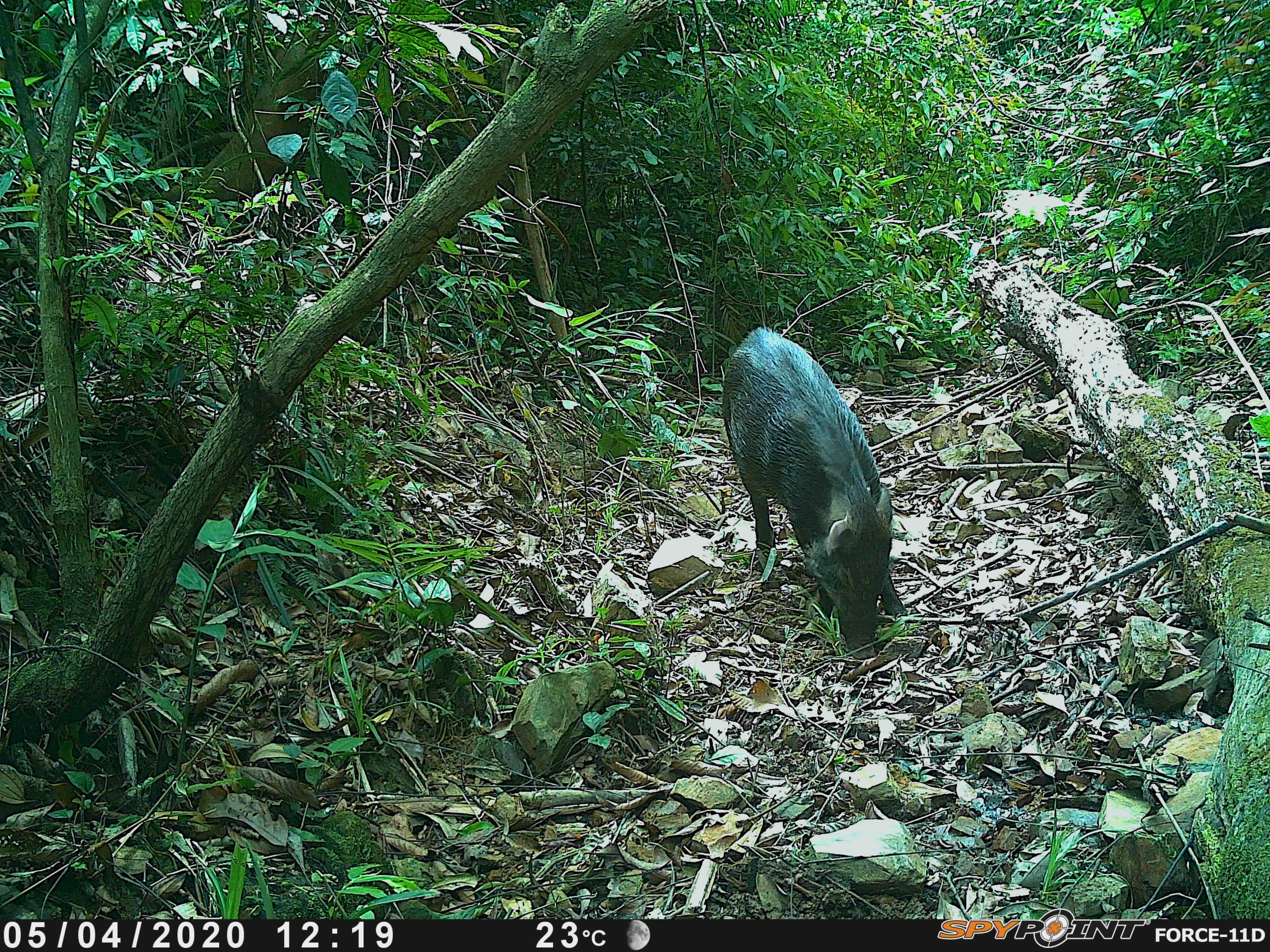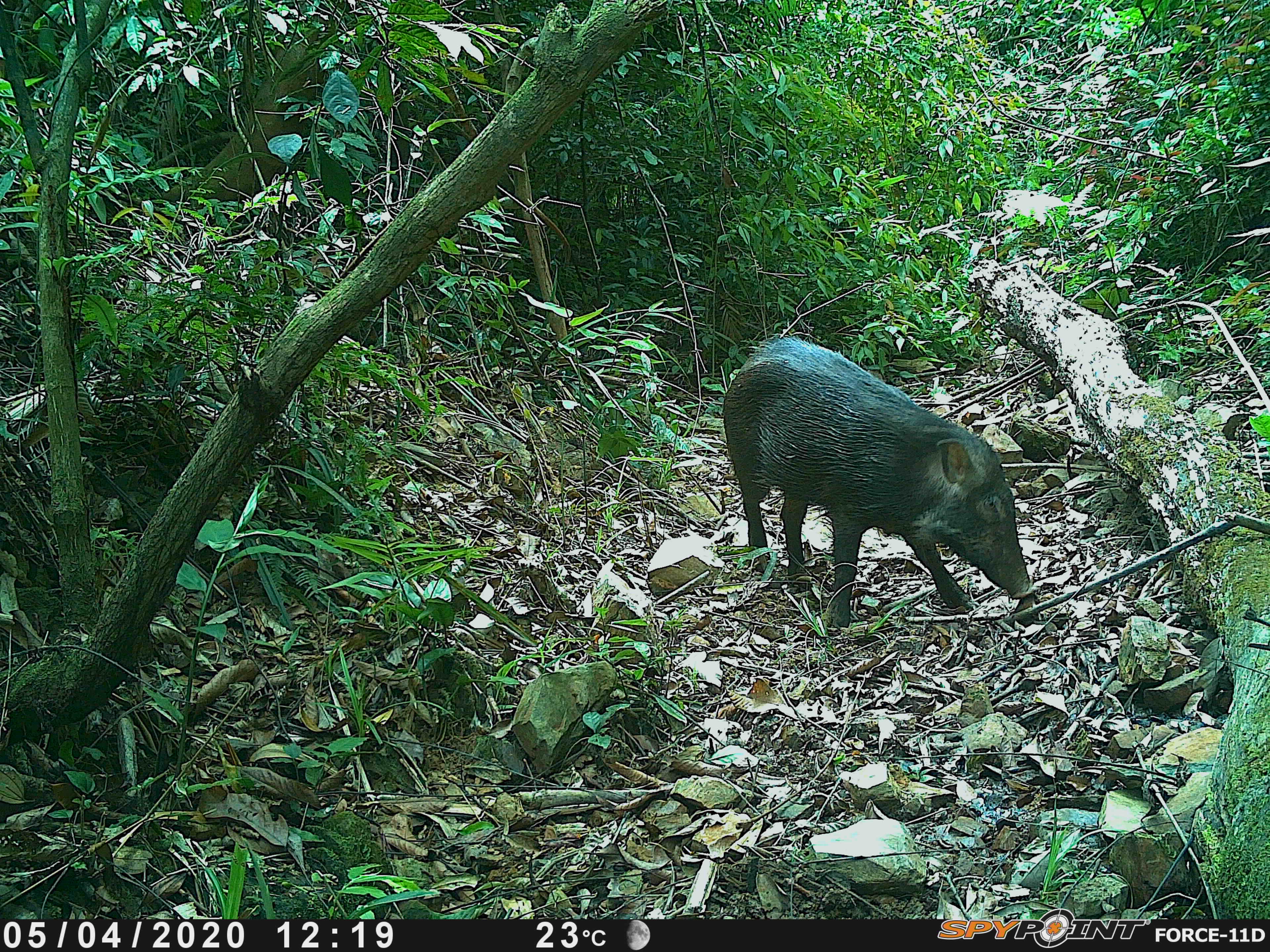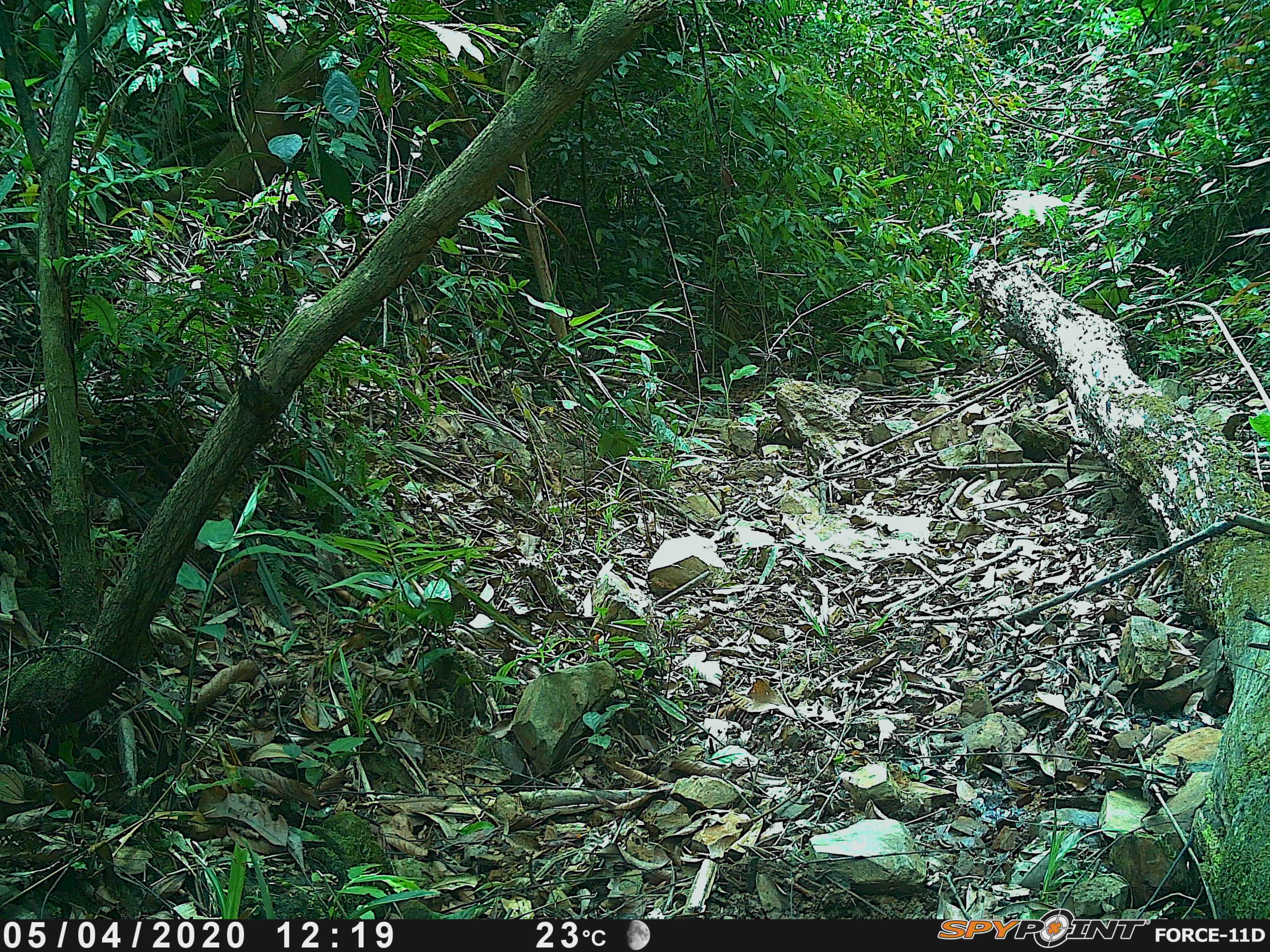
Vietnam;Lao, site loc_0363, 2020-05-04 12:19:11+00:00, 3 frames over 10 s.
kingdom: Animalia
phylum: Chordata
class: Mammalia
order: Artiodactyla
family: Suidae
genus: Sus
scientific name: Sus scrofa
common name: eurasian wild pig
Eurasian wild pig (Sus scrofa). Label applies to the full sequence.